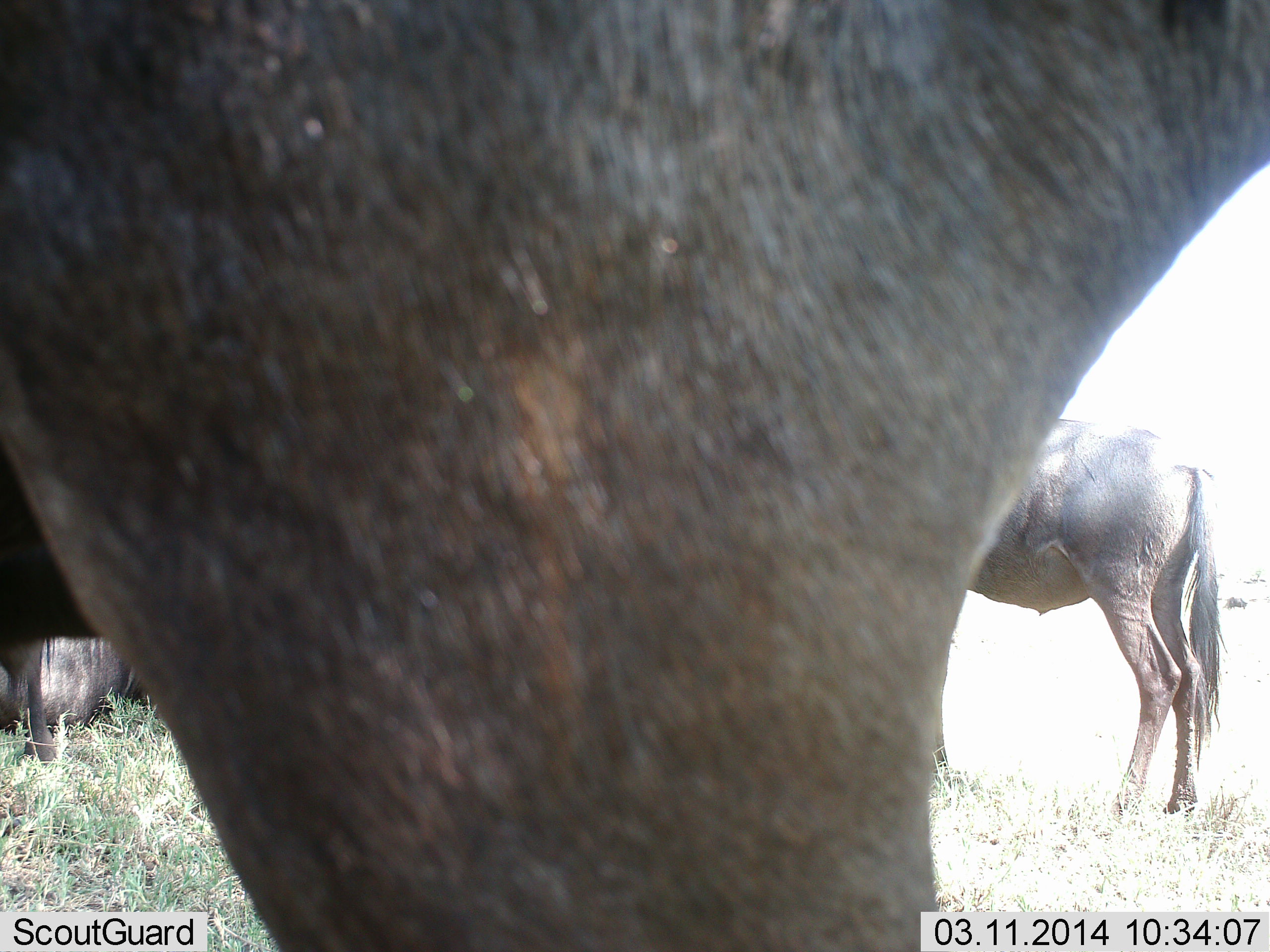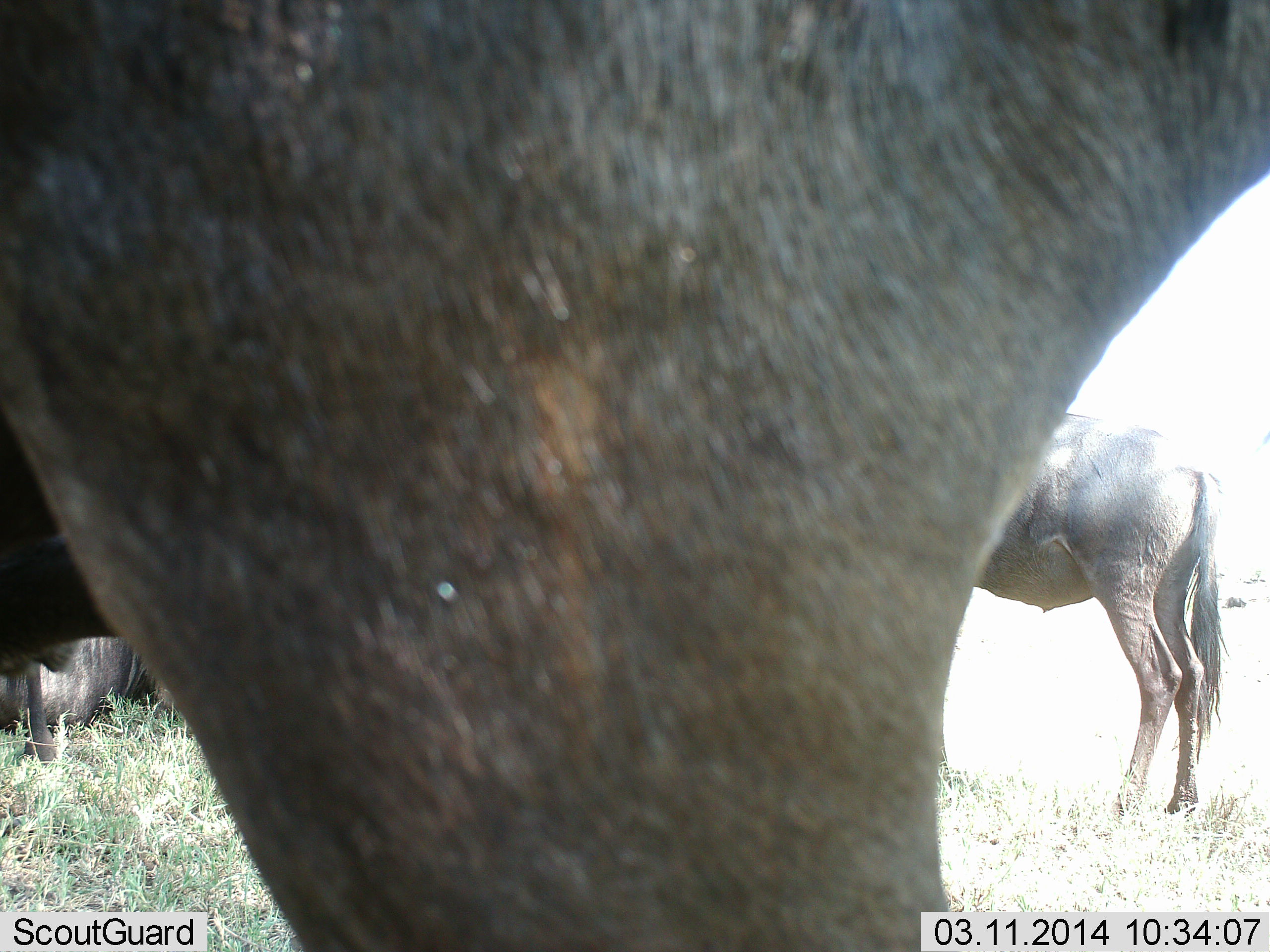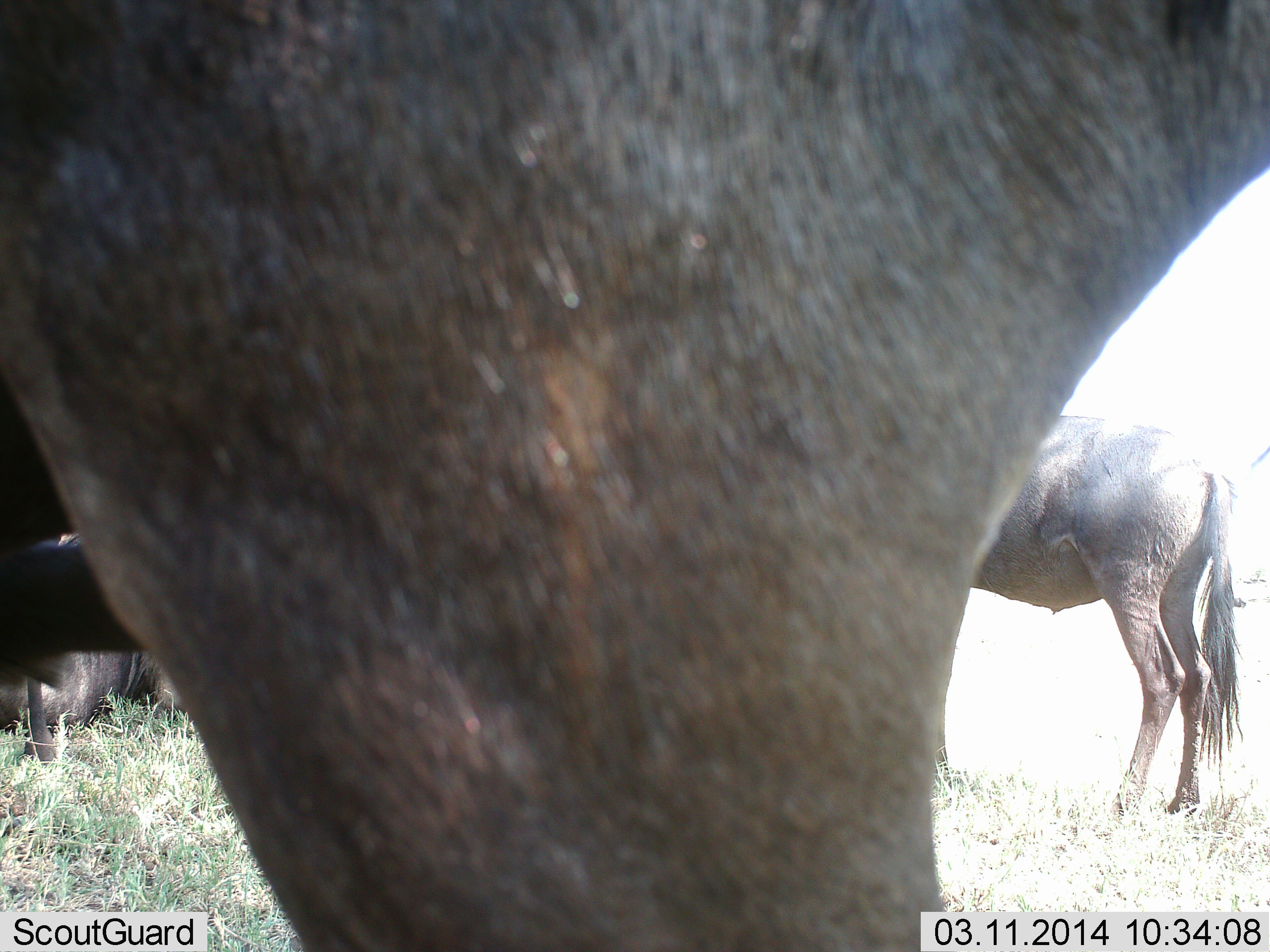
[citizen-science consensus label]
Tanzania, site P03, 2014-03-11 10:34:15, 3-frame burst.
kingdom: Animalia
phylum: Chordata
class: Mammalia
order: Artiodactyla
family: Bovidae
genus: Connochaetes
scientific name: Connochaetes taurinus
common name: blue wildebeest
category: wildebeest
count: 3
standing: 90%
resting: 60%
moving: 10%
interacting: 0%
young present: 0%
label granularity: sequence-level